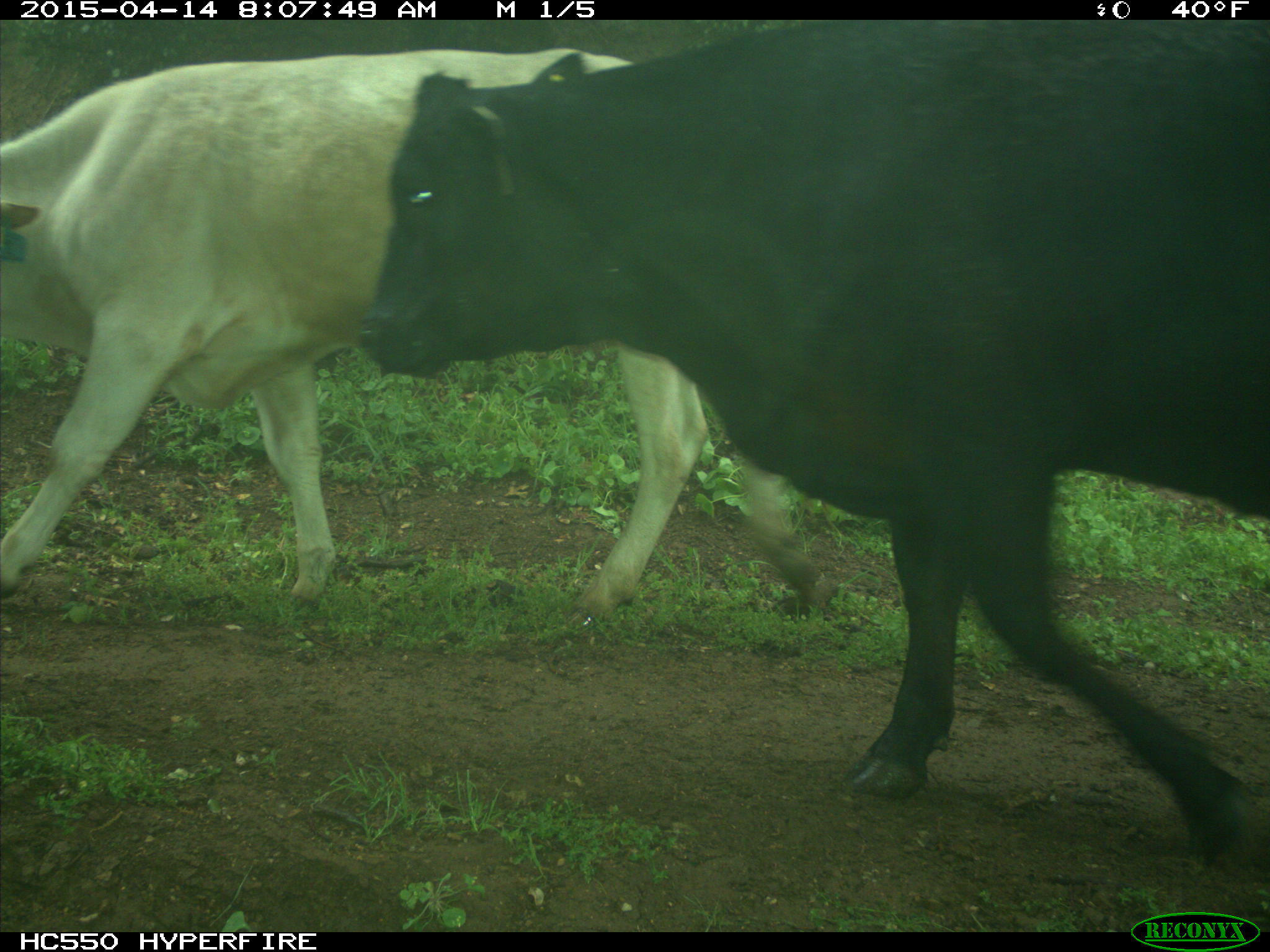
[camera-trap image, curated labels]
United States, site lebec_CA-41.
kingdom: Animalia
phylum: Chordata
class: Mammalia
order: Artiodactyla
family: Bovidae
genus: Bos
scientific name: Bos taurus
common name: domestic cow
Bos taurus (domestic cow).